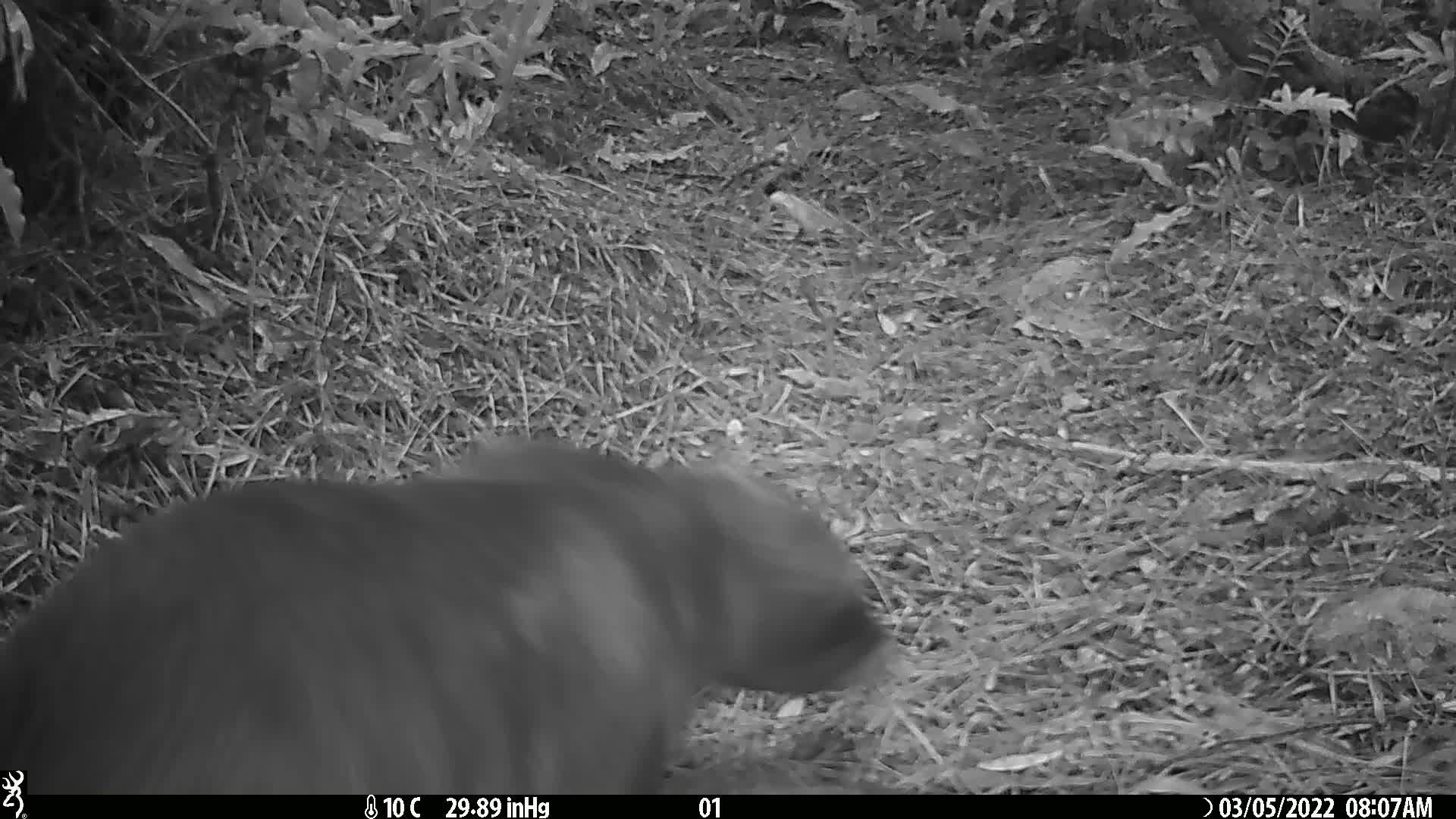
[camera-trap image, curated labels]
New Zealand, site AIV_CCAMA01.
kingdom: Animalia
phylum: Chordata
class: Mammalia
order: Carnivora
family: Otariidae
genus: Phocarctos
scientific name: Phocarctos hookeri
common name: new zealand sea lion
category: sealion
Sealion (new zealand sea lion) (Phocarctos hookeri).